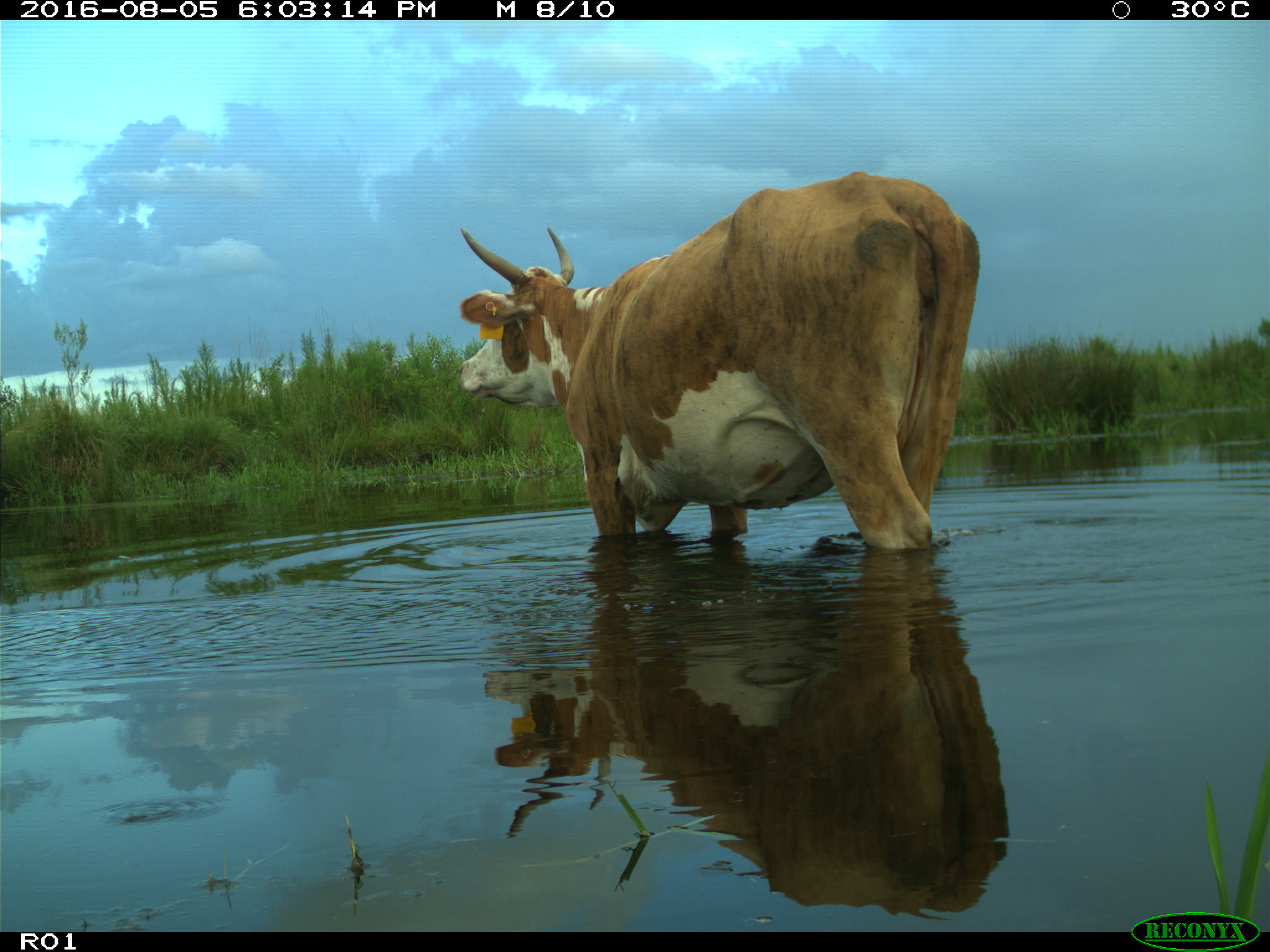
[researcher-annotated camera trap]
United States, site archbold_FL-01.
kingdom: Animalia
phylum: Chordata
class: Mammalia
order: Artiodactyla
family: Bovidae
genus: Bos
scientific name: Bos taurus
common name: domestic cow